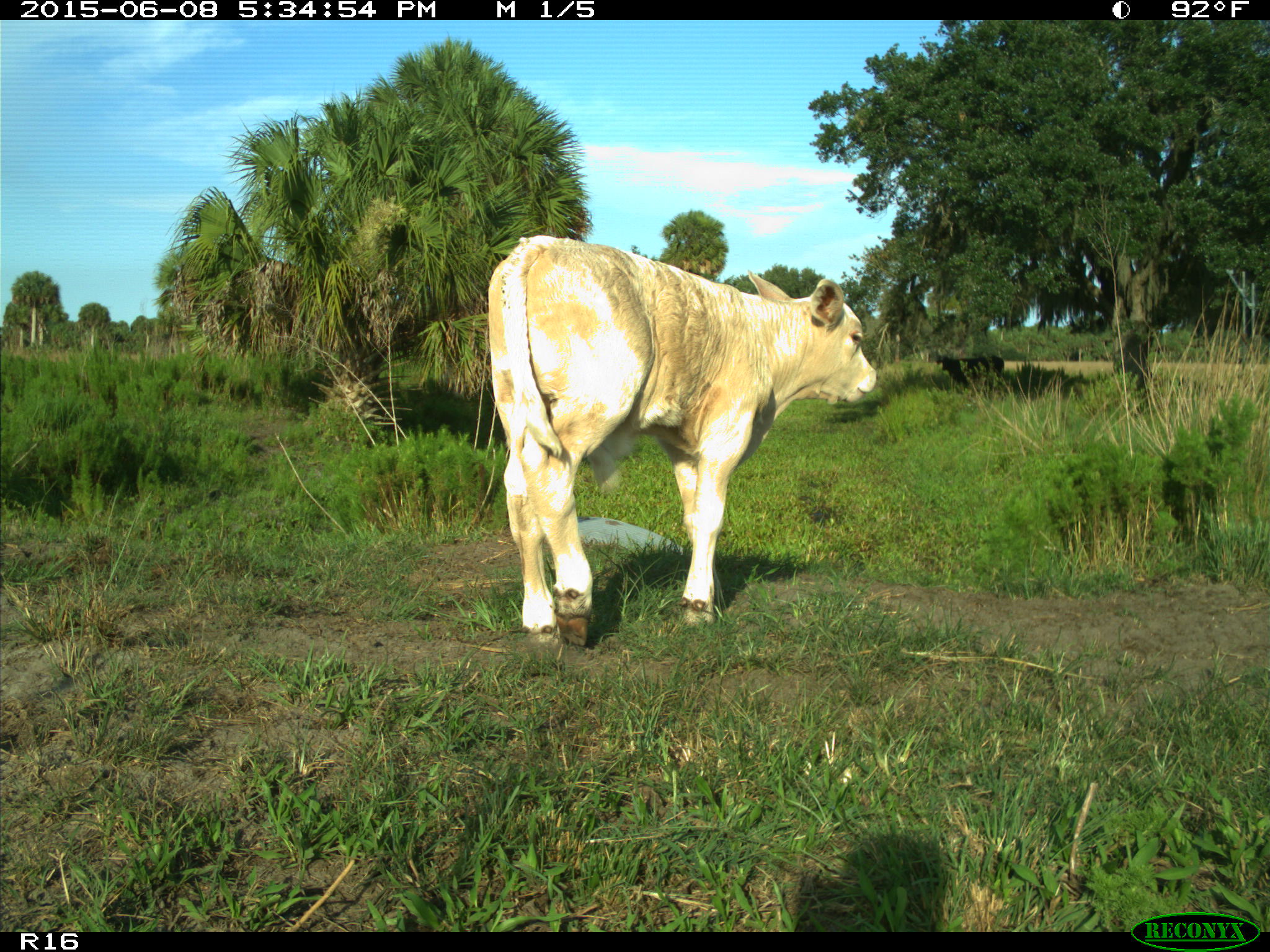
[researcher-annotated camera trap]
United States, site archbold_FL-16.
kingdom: Animalia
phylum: Chordata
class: Mammalia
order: Artiodactyla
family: Bovidae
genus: Bos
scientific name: Bos taurus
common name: domestic cow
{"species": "Bos taurus (domestic cow)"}